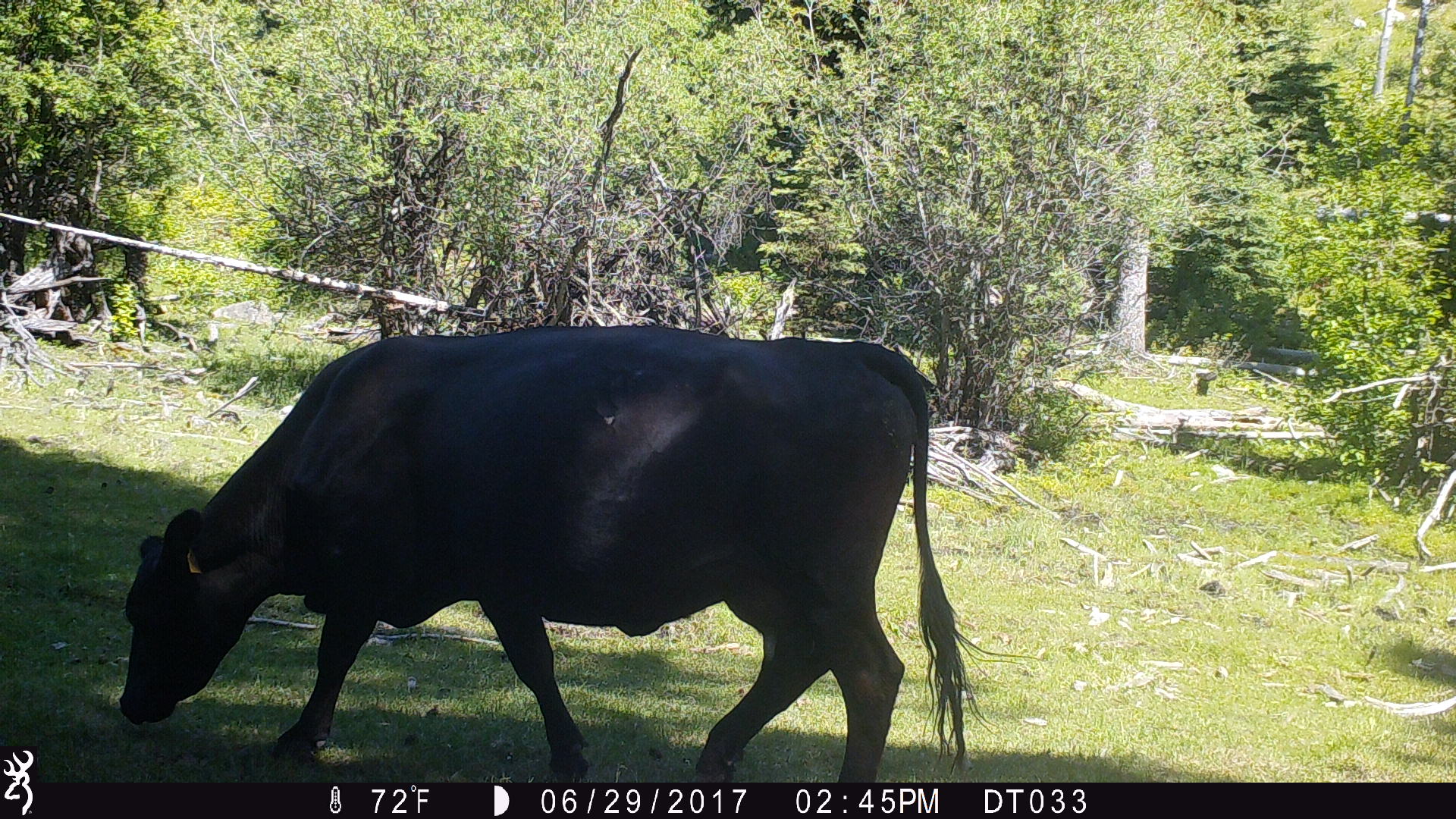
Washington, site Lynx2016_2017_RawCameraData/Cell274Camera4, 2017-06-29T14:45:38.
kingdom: Animalia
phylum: Chordata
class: Mammalia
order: Artiodactyla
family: Bovidae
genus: Bos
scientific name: Bos taurus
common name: domestic cattle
Domestic cattle (Bos taurus). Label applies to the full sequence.